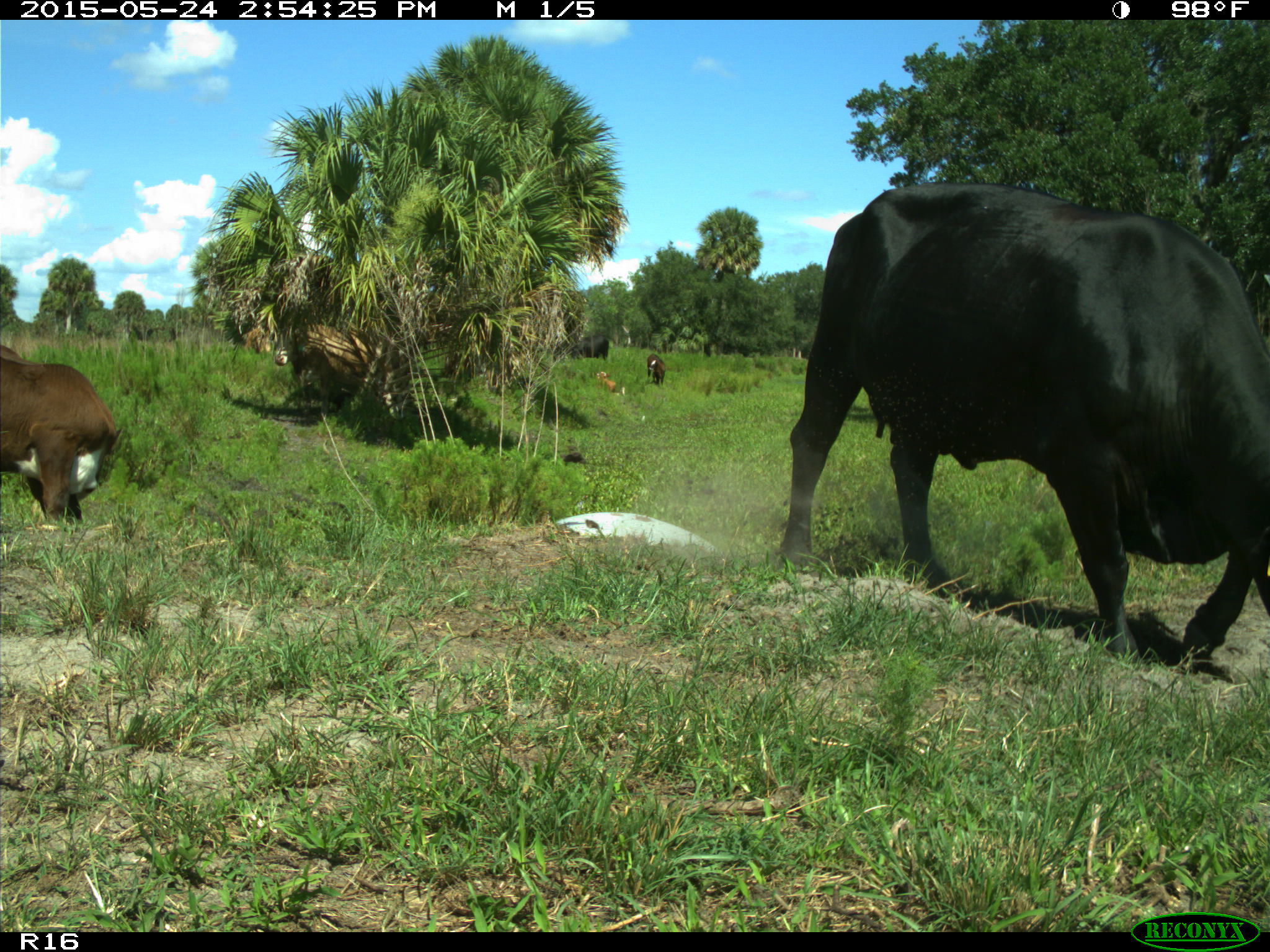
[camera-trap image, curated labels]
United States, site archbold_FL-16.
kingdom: Animalia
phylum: Chordata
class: Mammalia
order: Artiodactyla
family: Bovidae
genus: Bos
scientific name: Bos taurus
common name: domestic cow